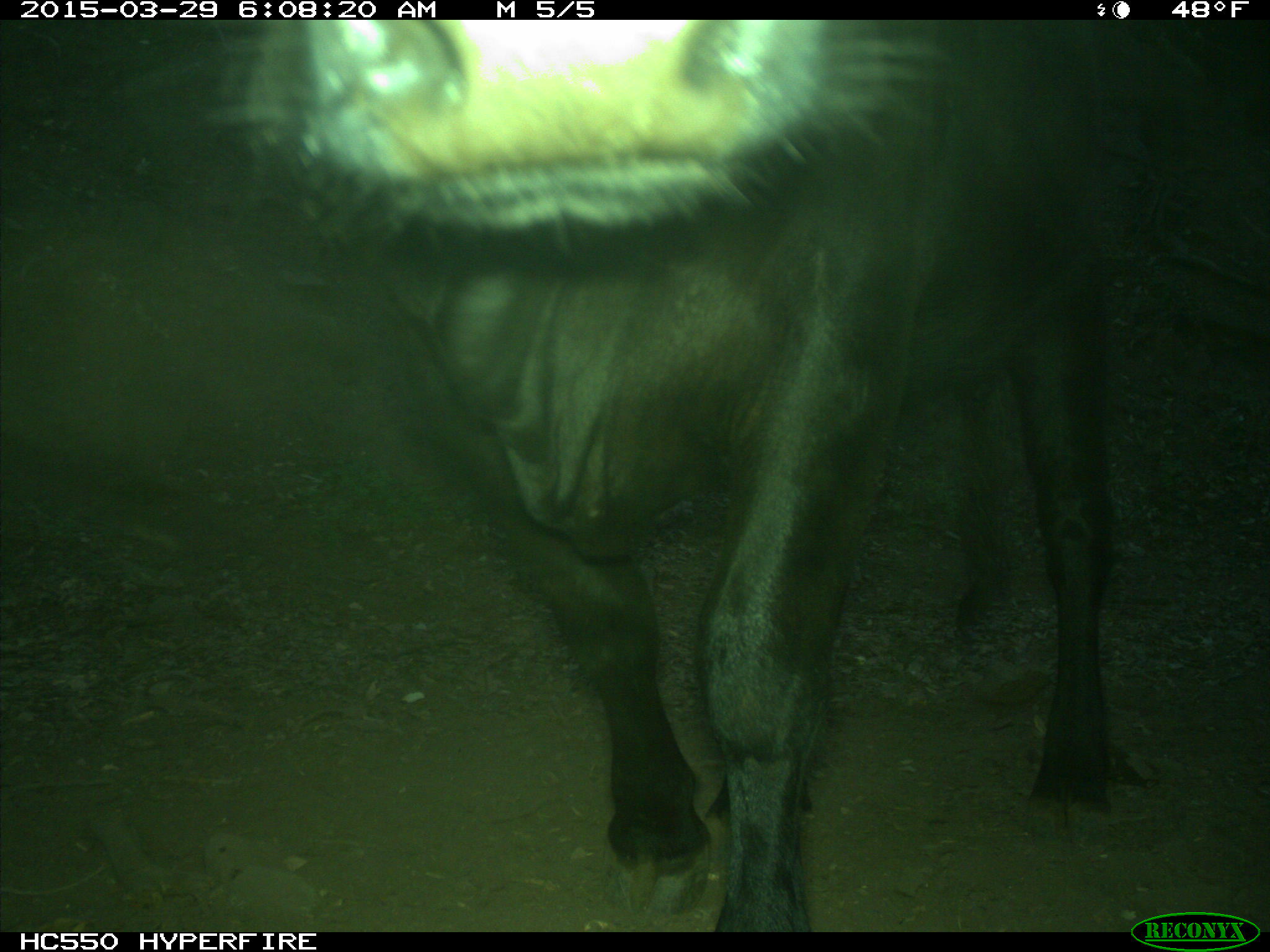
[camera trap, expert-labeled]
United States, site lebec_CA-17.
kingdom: Animalia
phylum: Chordata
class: Mammalia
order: Artiodactyla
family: Bovidae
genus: Bos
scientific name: Bos taurus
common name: domestic cow